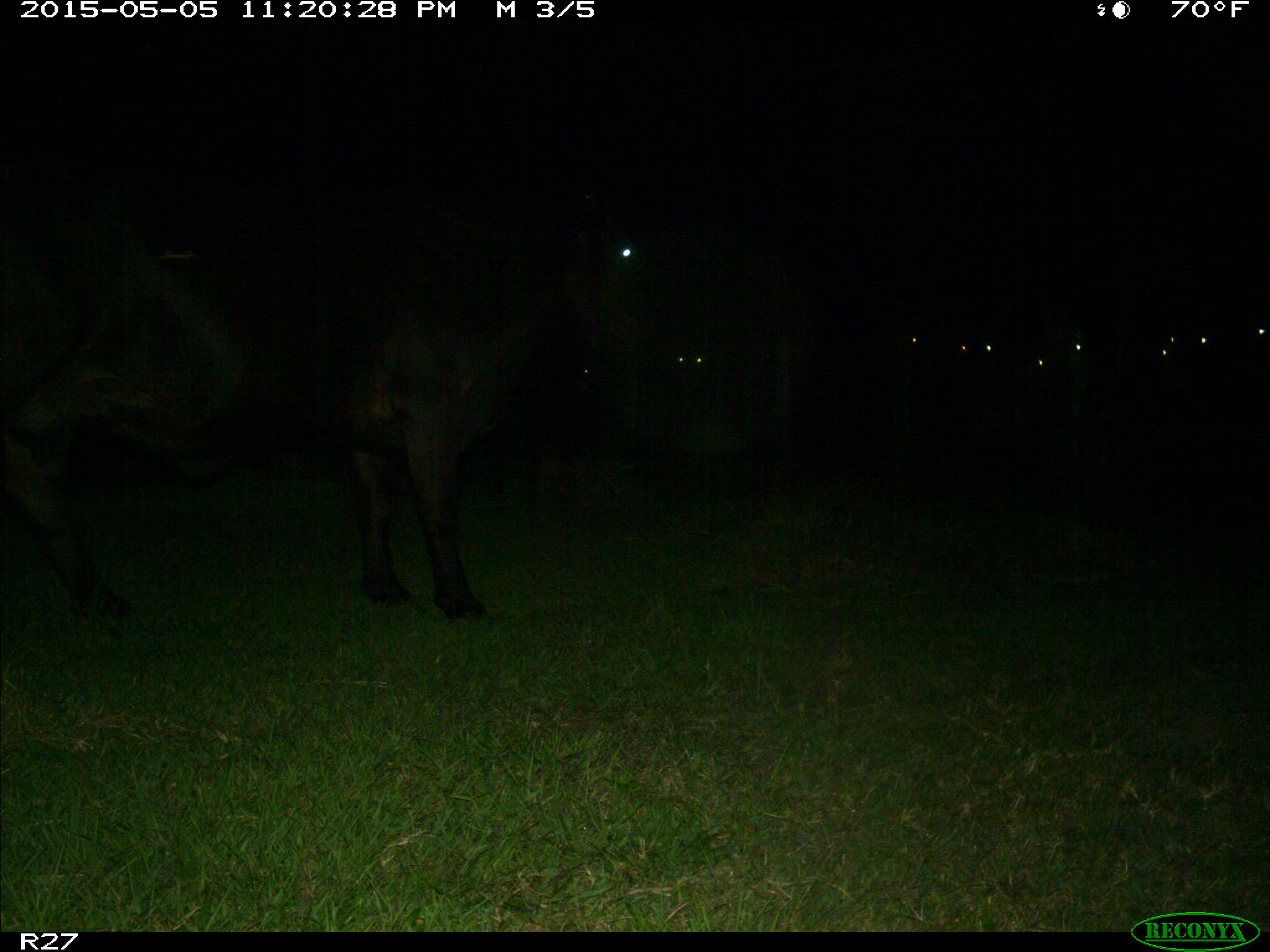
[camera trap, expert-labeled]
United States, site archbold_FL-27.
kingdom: Animalia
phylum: Chordata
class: Mammalia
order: Artiodactyla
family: Bovidae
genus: Bos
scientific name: Bos taurus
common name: domestic cow